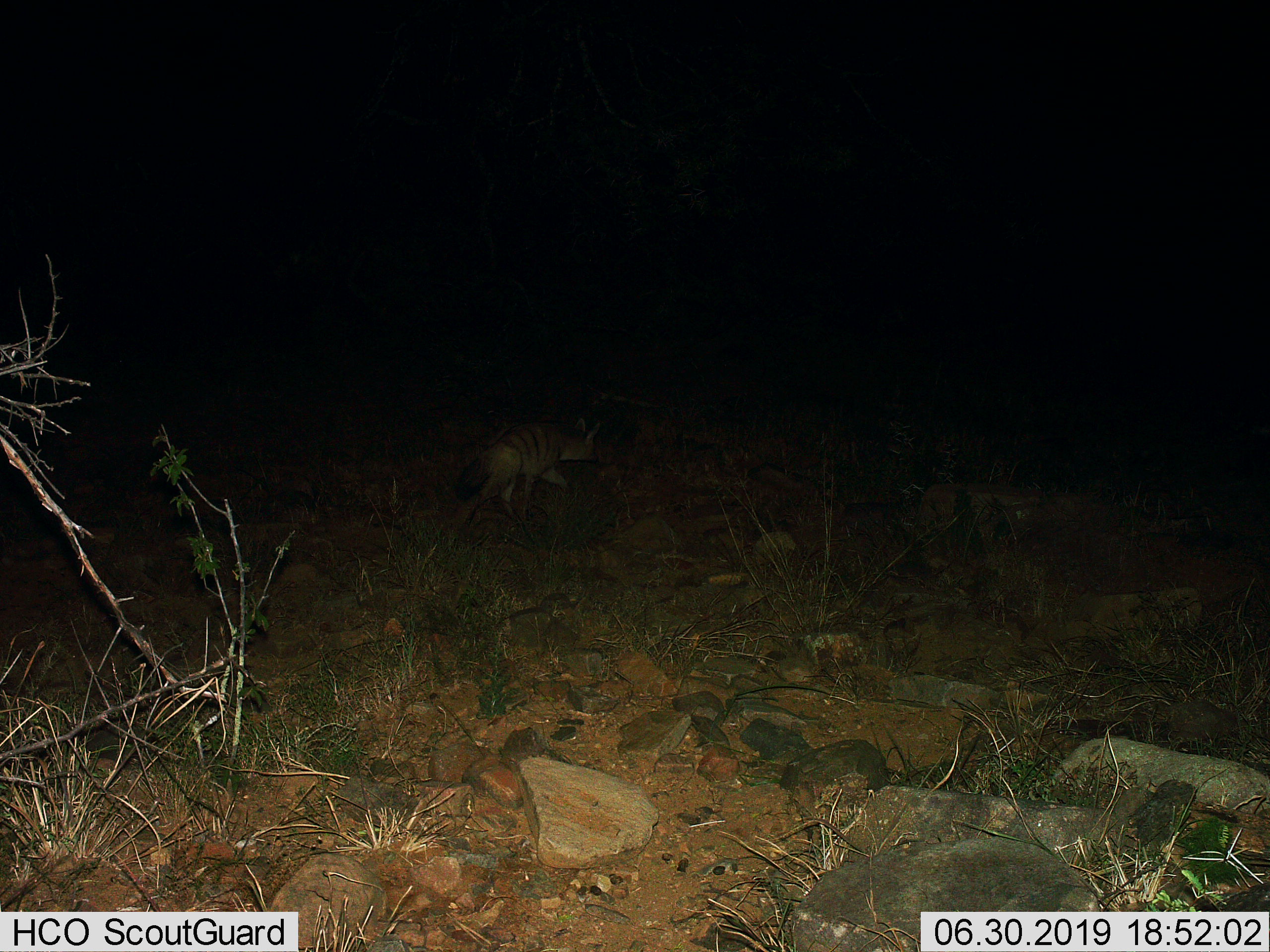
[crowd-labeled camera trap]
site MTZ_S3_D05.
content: unidentified animal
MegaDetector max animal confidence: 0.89